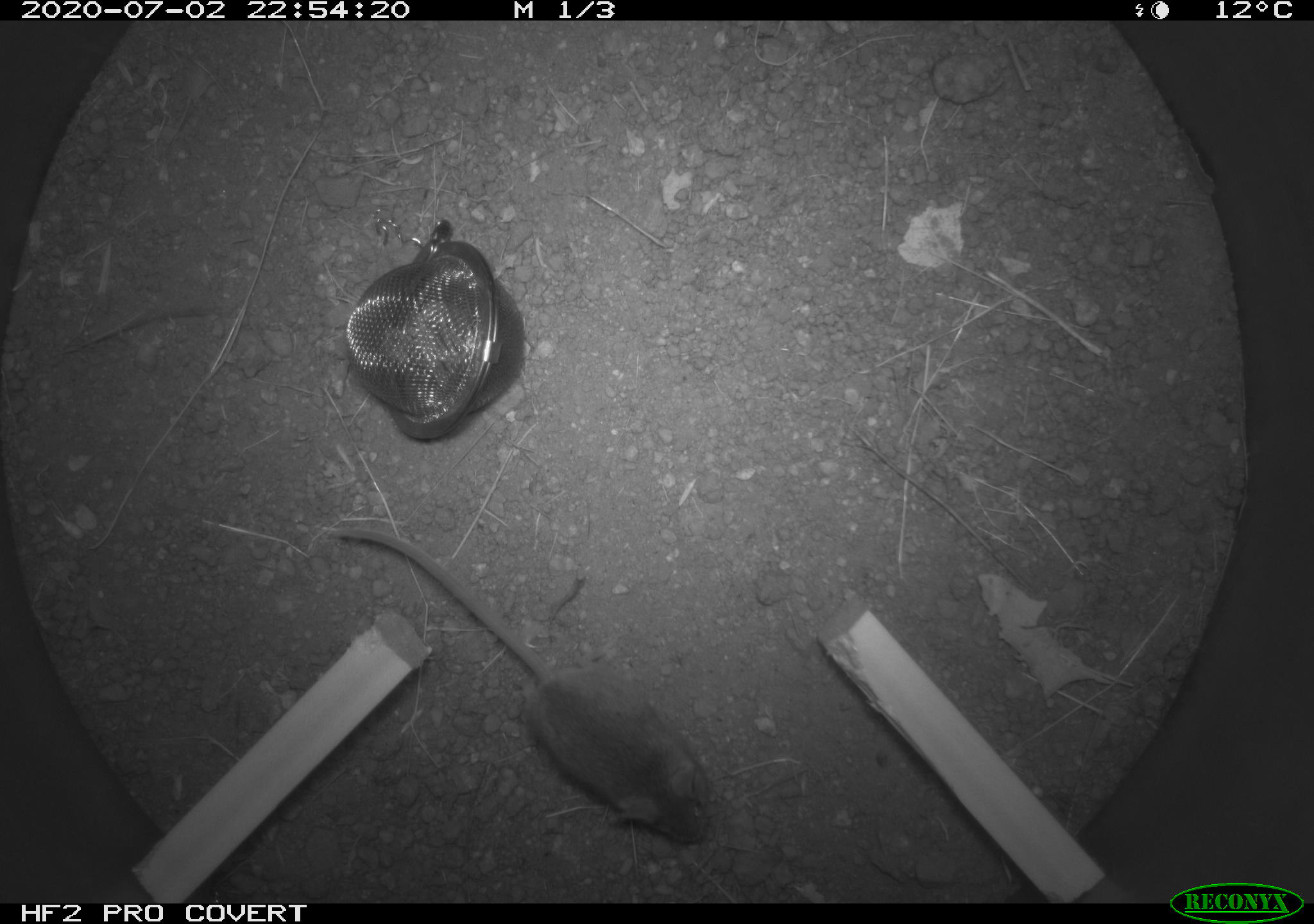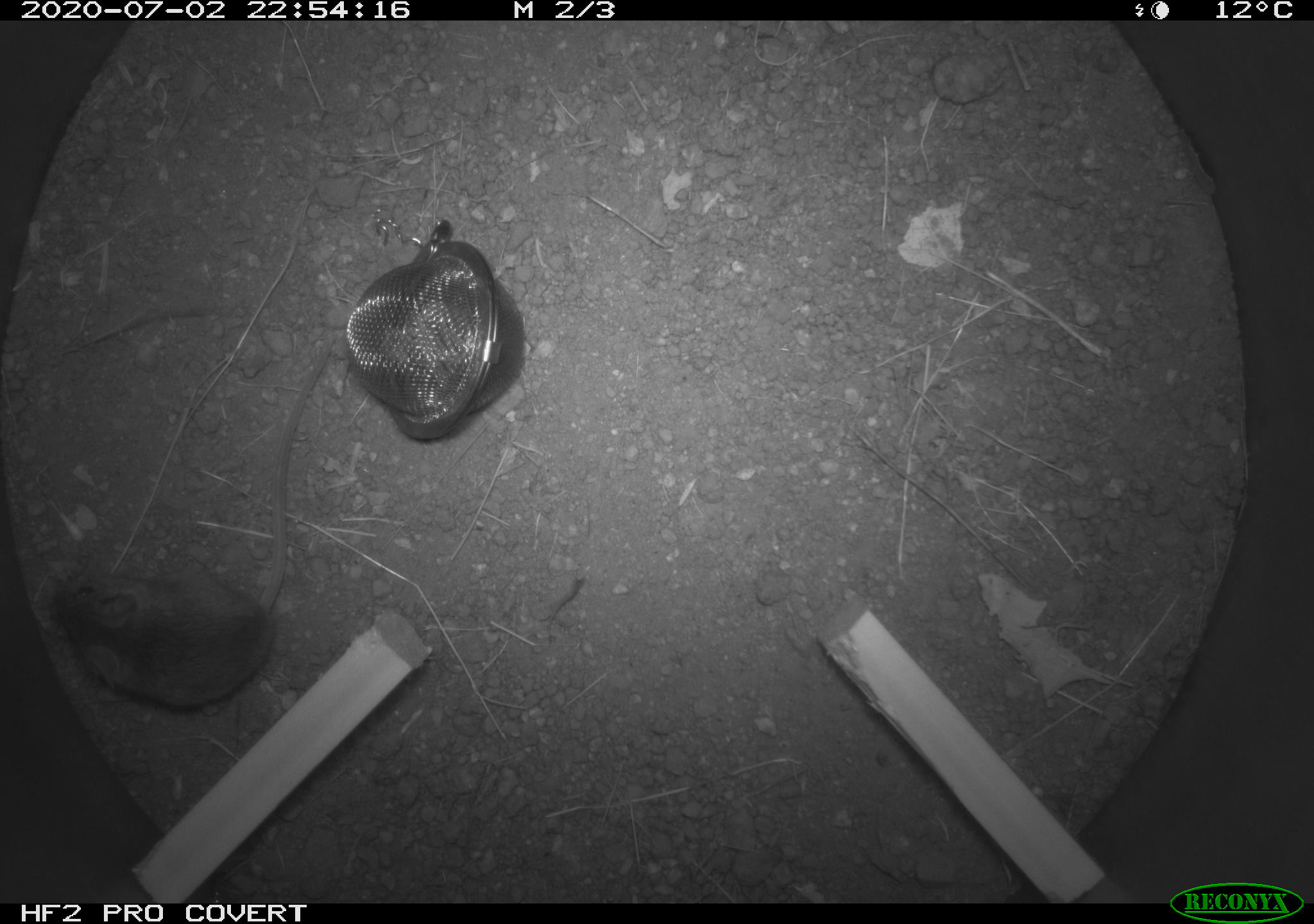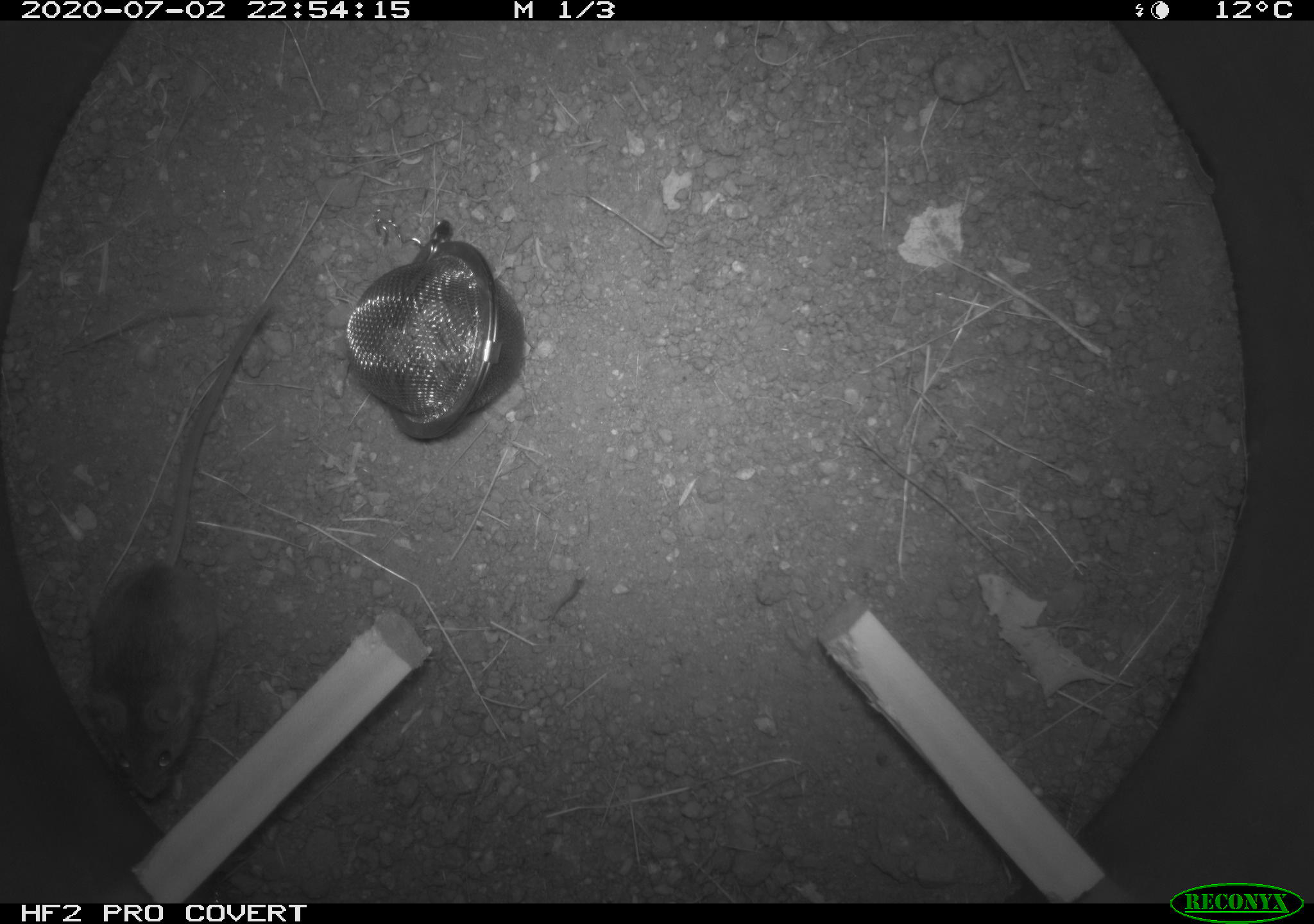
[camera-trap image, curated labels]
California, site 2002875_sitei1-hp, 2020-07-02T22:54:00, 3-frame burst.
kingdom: Animalia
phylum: Chordata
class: Mammalia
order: Rodentia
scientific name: Rodentia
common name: rodent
Rodent (Rodentia).